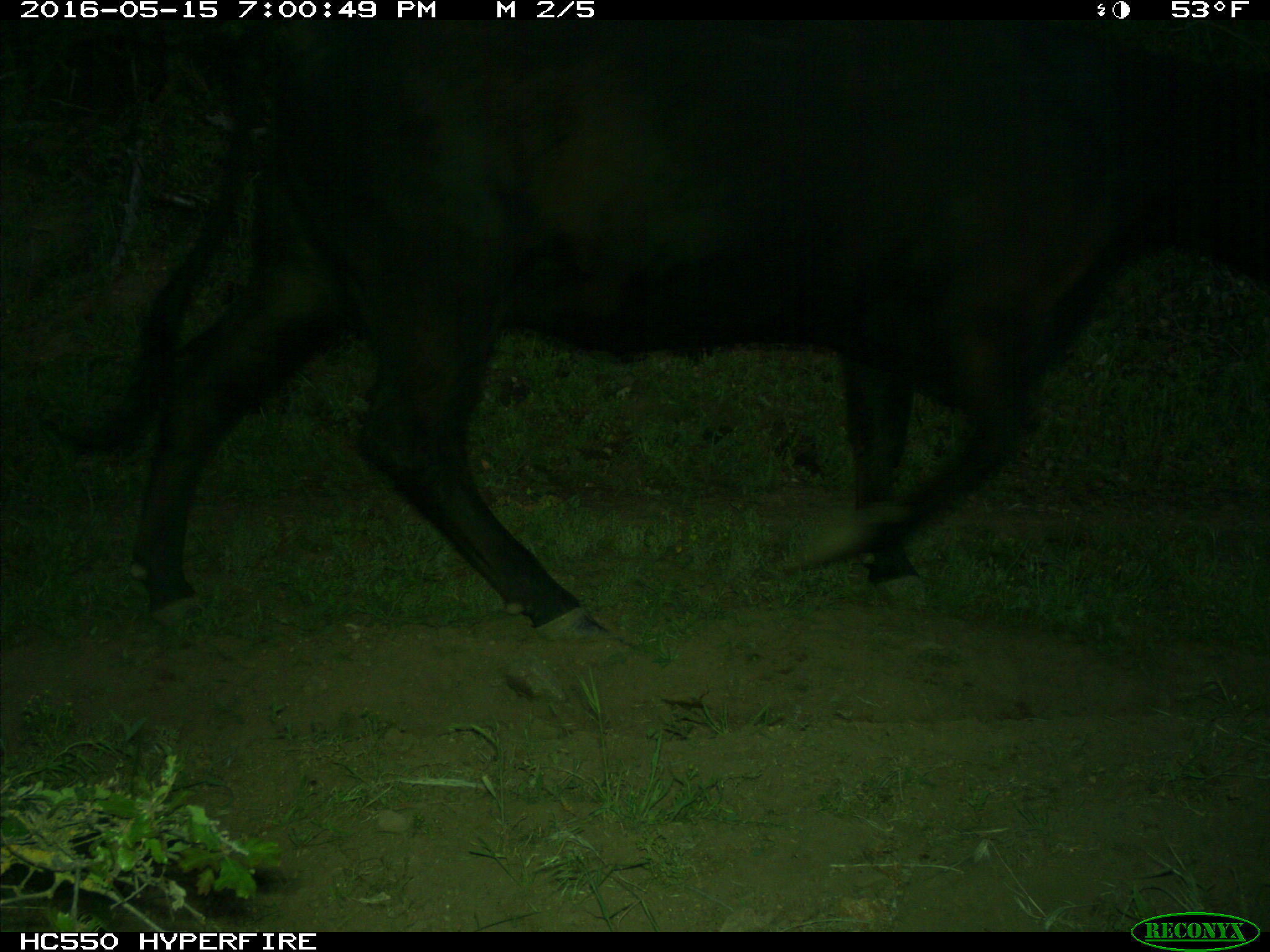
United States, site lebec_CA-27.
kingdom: Animalia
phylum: Chordata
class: Mammalia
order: Artiodactyla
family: Bovidae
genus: Bos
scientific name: Bos taurus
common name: domestic cow